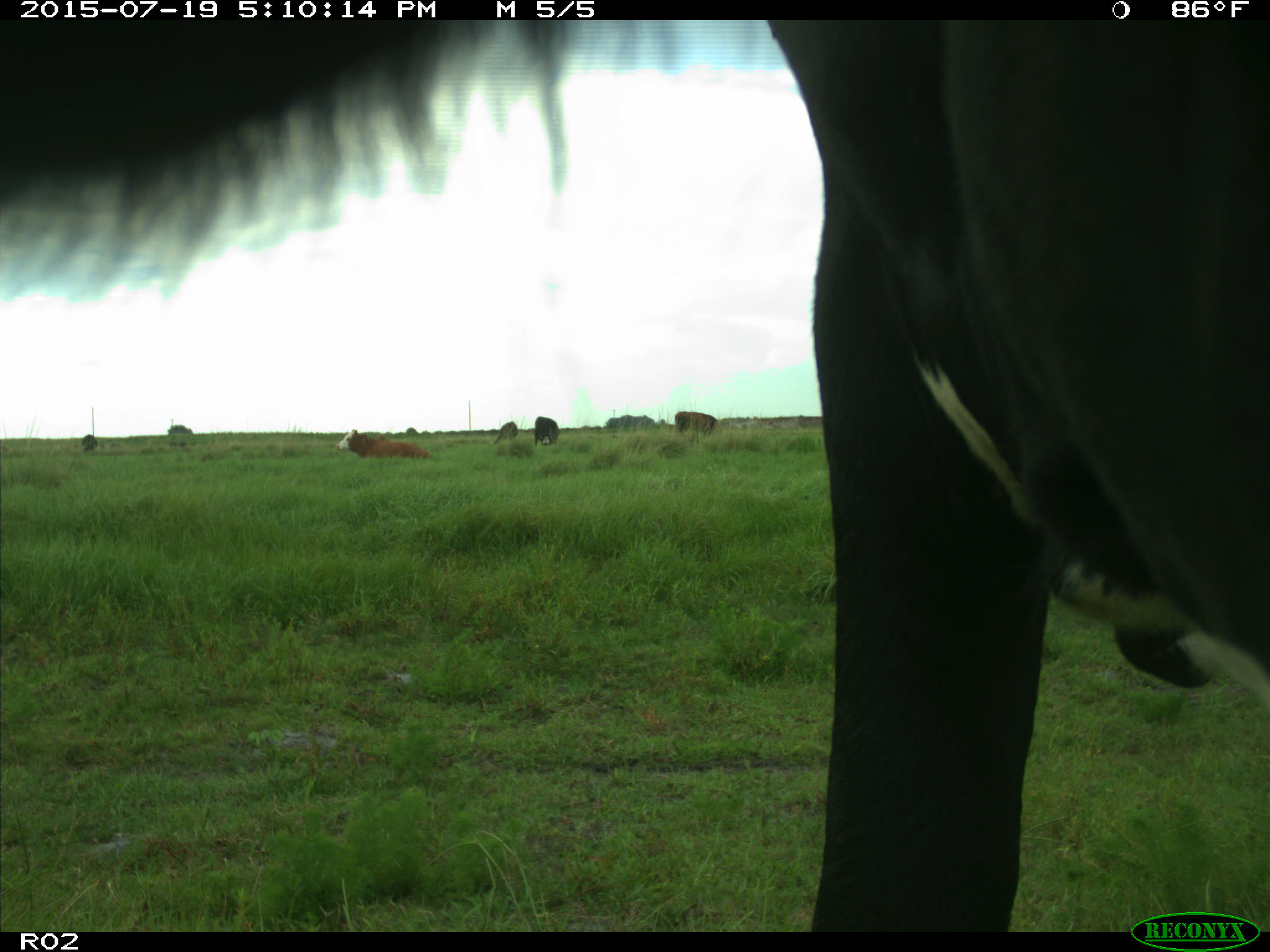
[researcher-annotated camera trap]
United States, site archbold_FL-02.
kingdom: Animalia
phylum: Chordata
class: Mammalia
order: Artiodactyla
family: Bovidae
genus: Bos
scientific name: Bos taurus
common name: domestic cow